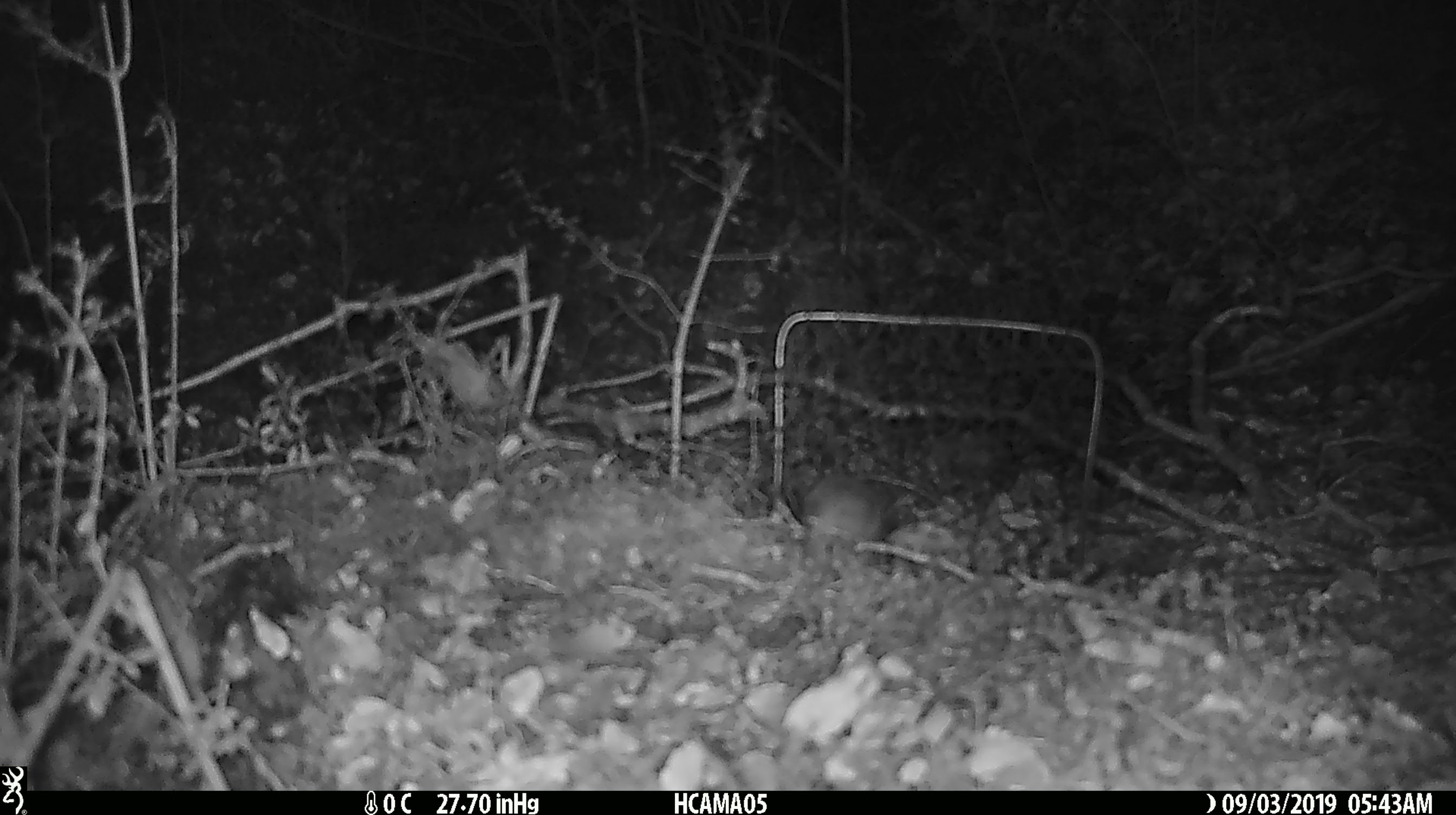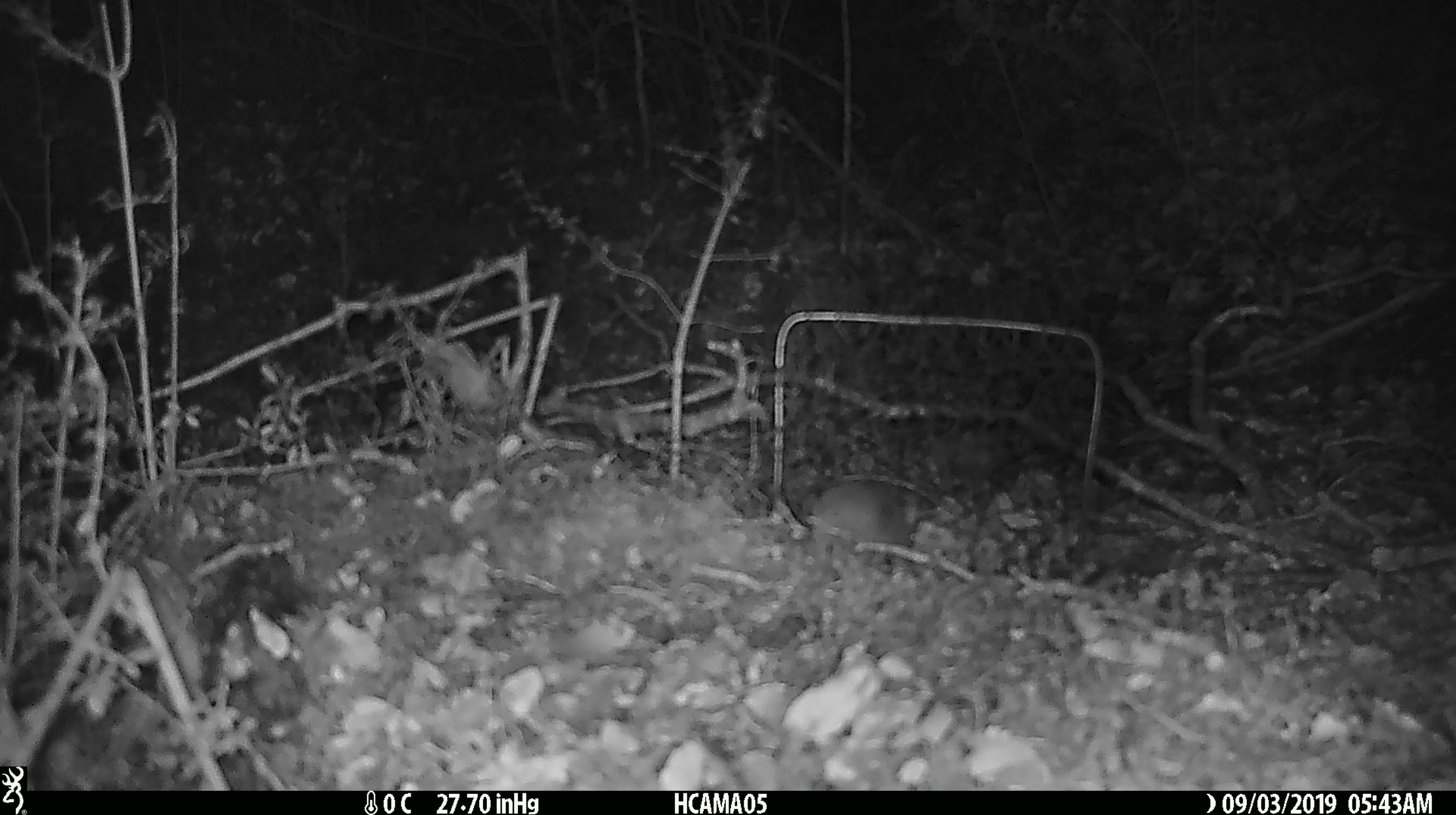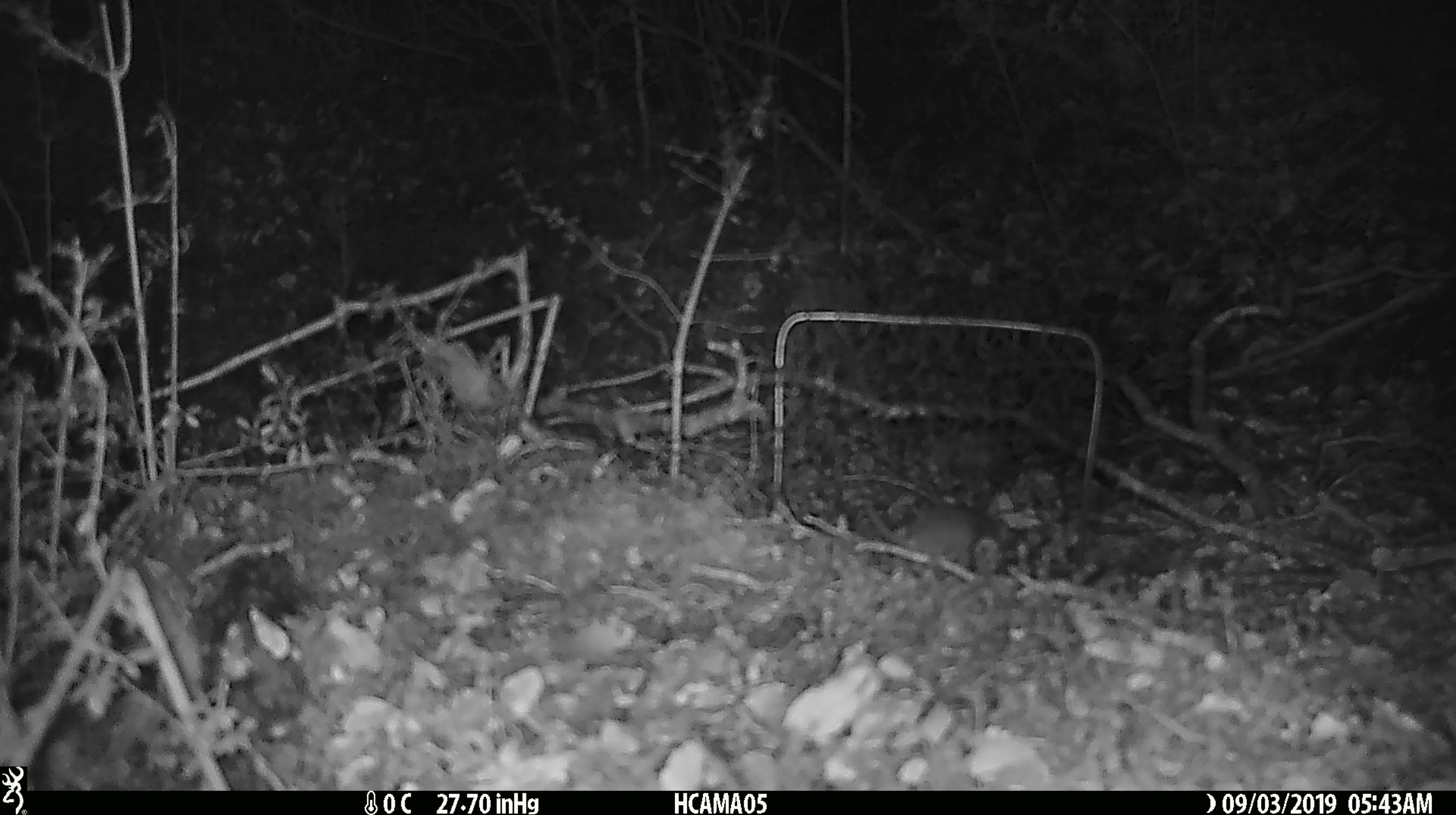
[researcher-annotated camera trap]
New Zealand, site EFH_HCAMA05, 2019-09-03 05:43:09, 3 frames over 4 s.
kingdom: Animalia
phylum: Chordata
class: Mammalia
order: Rodentia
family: Muridae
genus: Mus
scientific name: Mus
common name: mouse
Mouse (Mus).